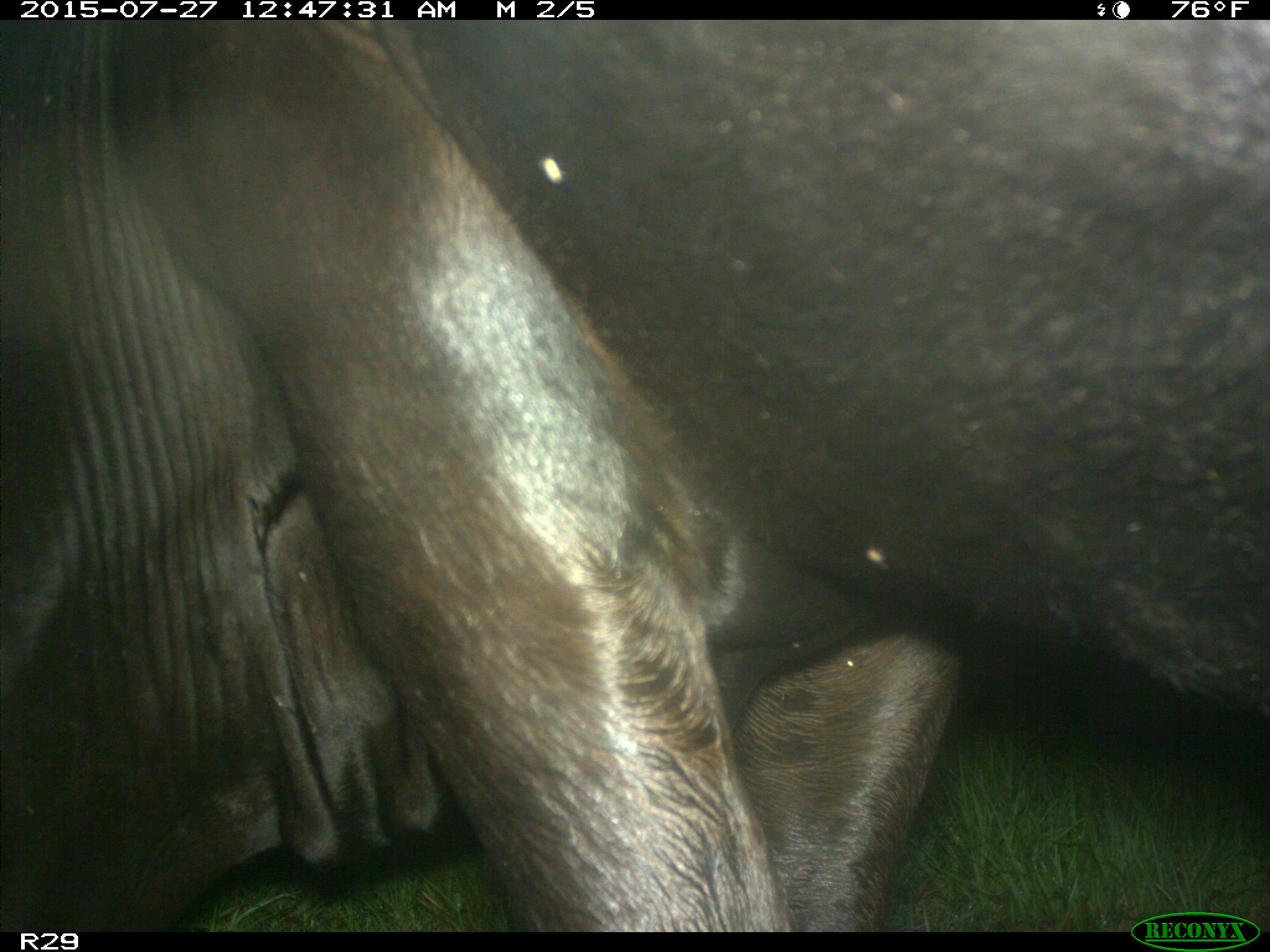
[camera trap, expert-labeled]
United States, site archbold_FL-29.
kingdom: Animalia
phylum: Chordata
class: Mammalia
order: Artiodactyla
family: Bovidae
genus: Bos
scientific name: Bos taurus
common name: domestic cow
Bos taurus (domestic cow).